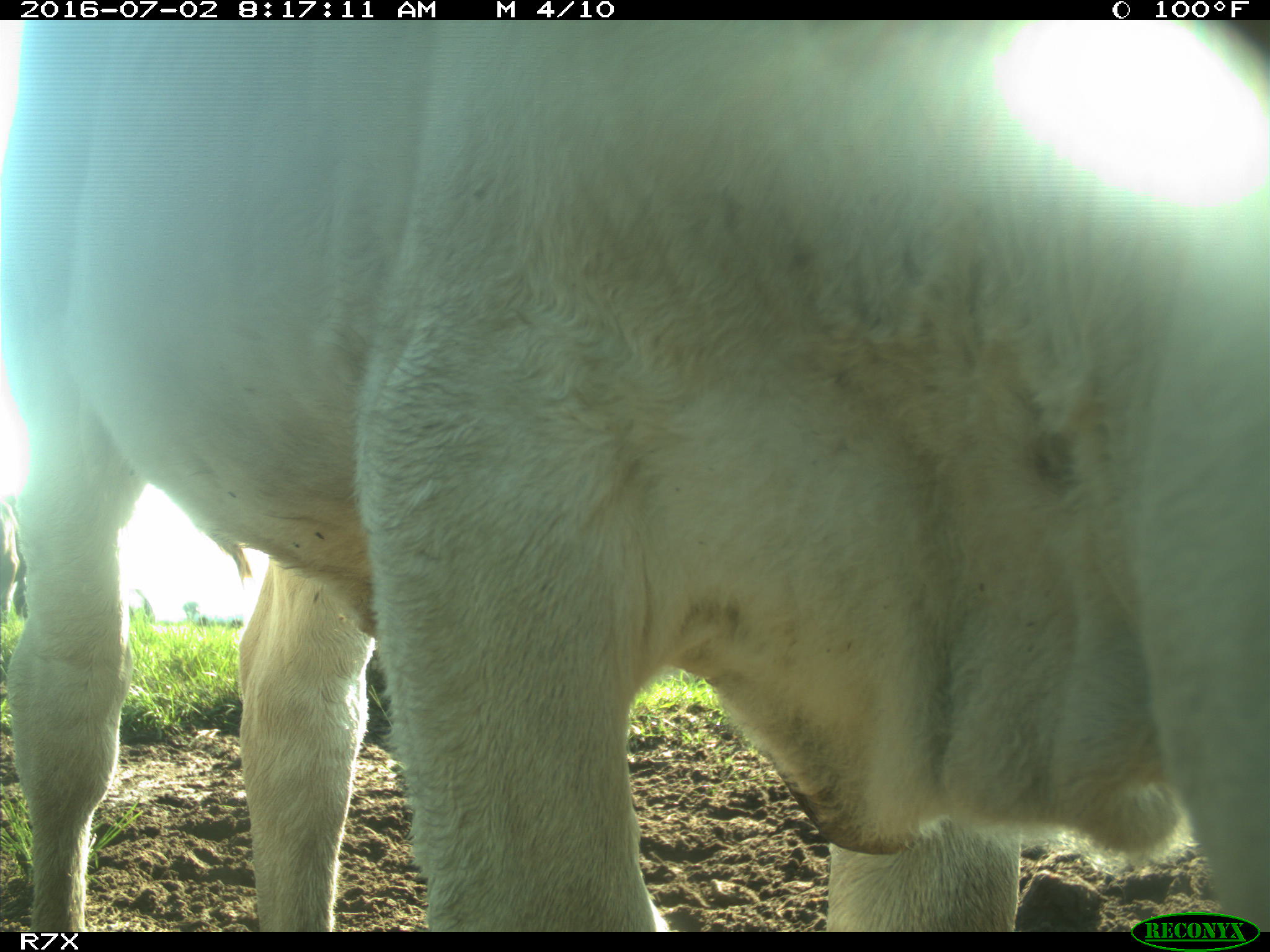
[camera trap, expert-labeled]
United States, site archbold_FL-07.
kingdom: Animalia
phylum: Chordata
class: Mammalia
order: Artiodactyla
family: Bovidae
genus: Bos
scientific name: Bos taurus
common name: domestic cow